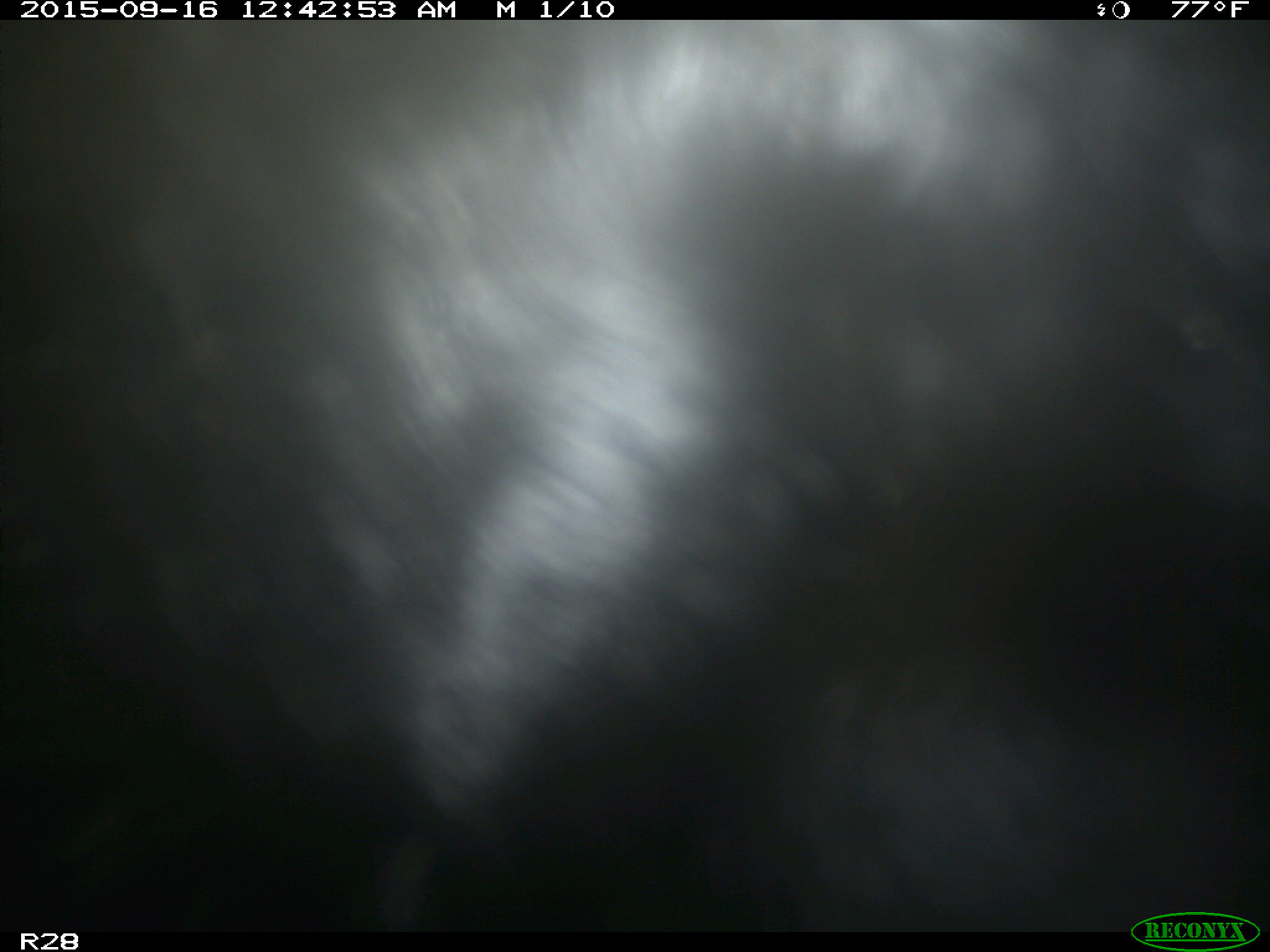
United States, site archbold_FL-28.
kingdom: Animalia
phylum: Chordata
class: Mammalia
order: Artiodactyla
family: Bovidae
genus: Bos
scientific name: Bos taurus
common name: domestic cow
Bos taurus (domestic cow).